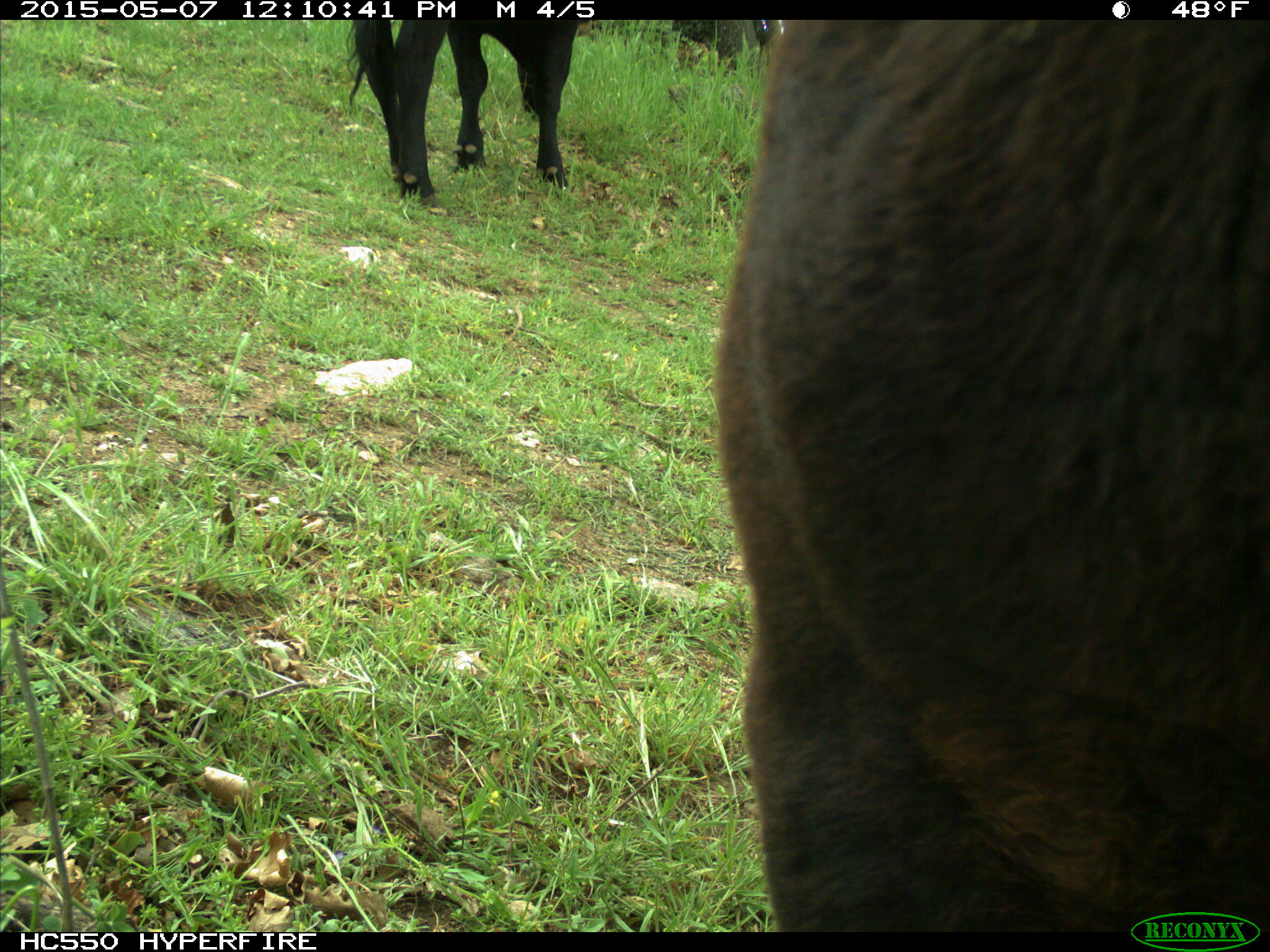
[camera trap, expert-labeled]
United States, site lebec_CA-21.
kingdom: Animalia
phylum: Chordata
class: Mammalia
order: Artiodactyla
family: Bovidae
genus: Bos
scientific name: Bos taurus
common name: domestic cow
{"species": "Bos taurus (domestic cow)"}